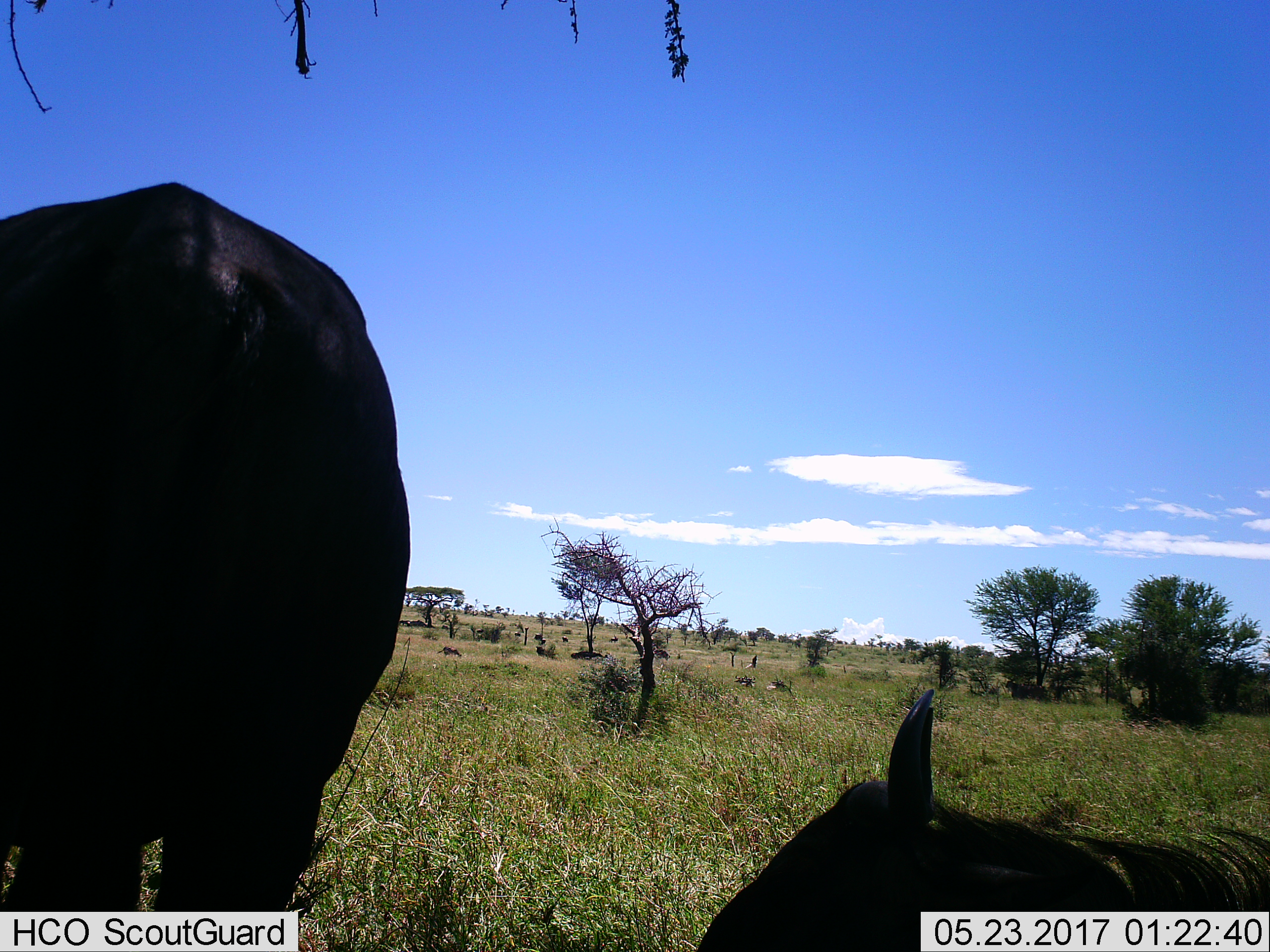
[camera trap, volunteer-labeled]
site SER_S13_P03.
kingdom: Animalia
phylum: Chordata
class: Mammalia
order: Artiodactyla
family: Bovidae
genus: Connochaetes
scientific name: Connochaetes taurinus taurinus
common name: blue wildebeest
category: wildebeestblue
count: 2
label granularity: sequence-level